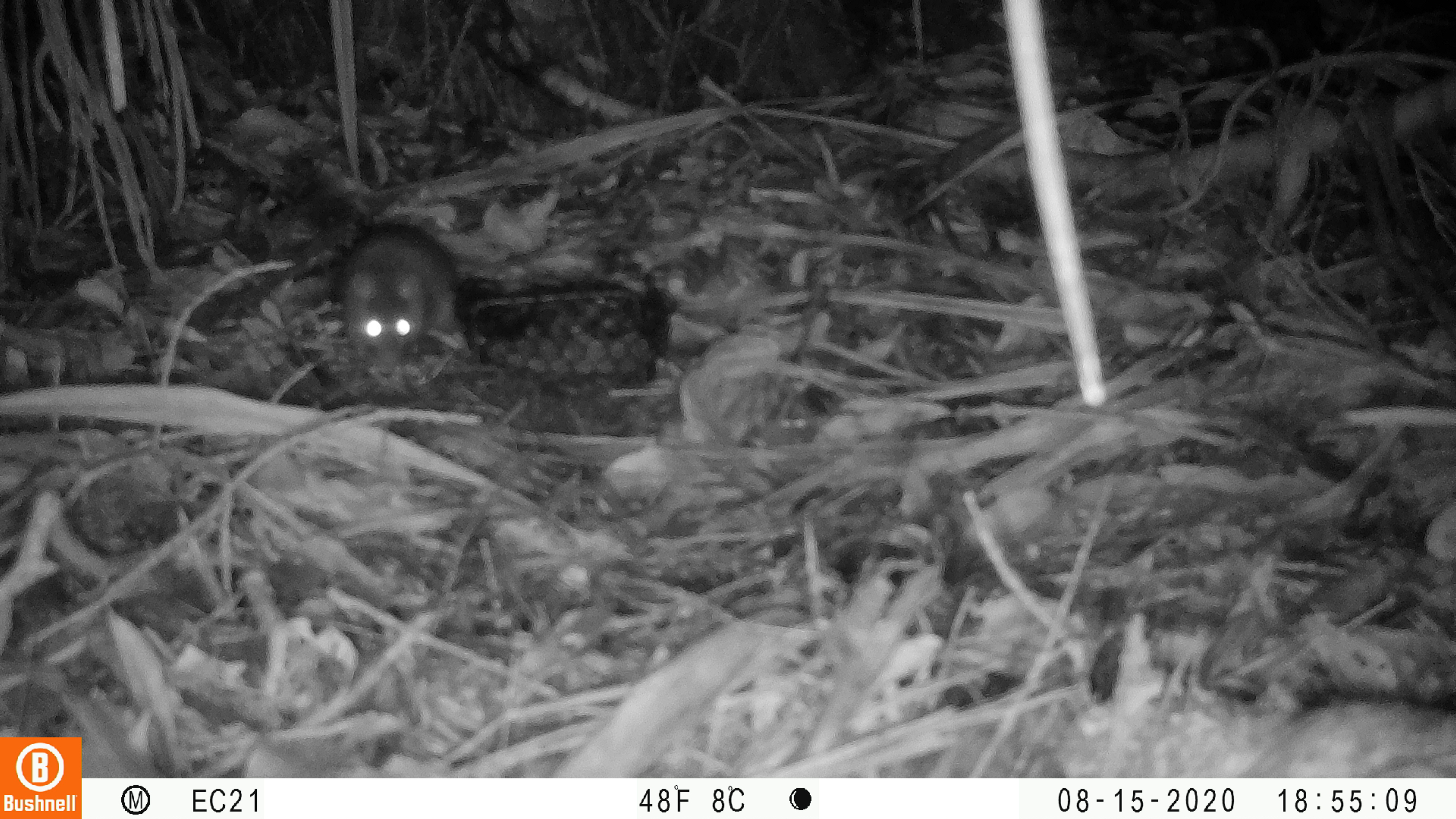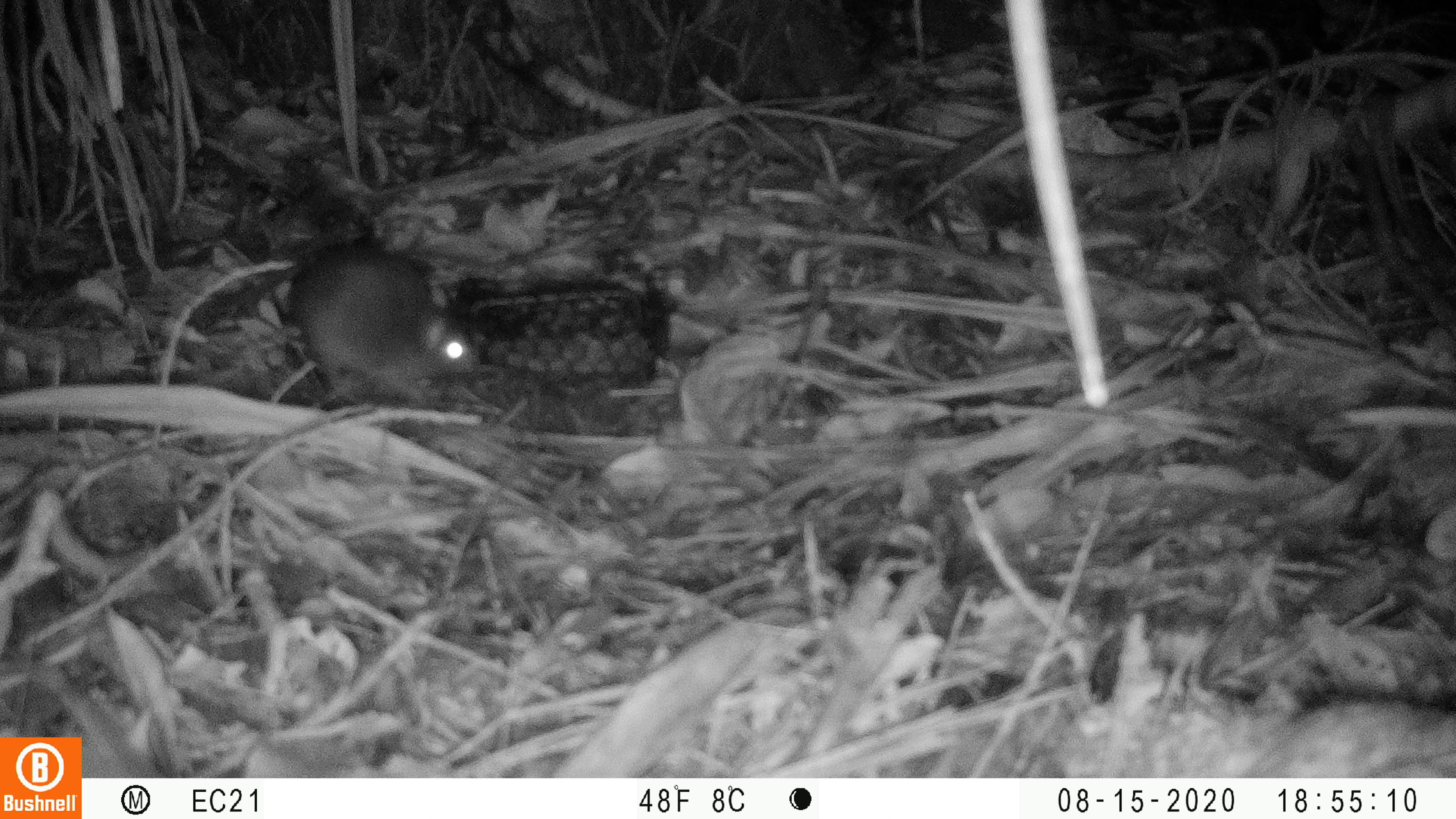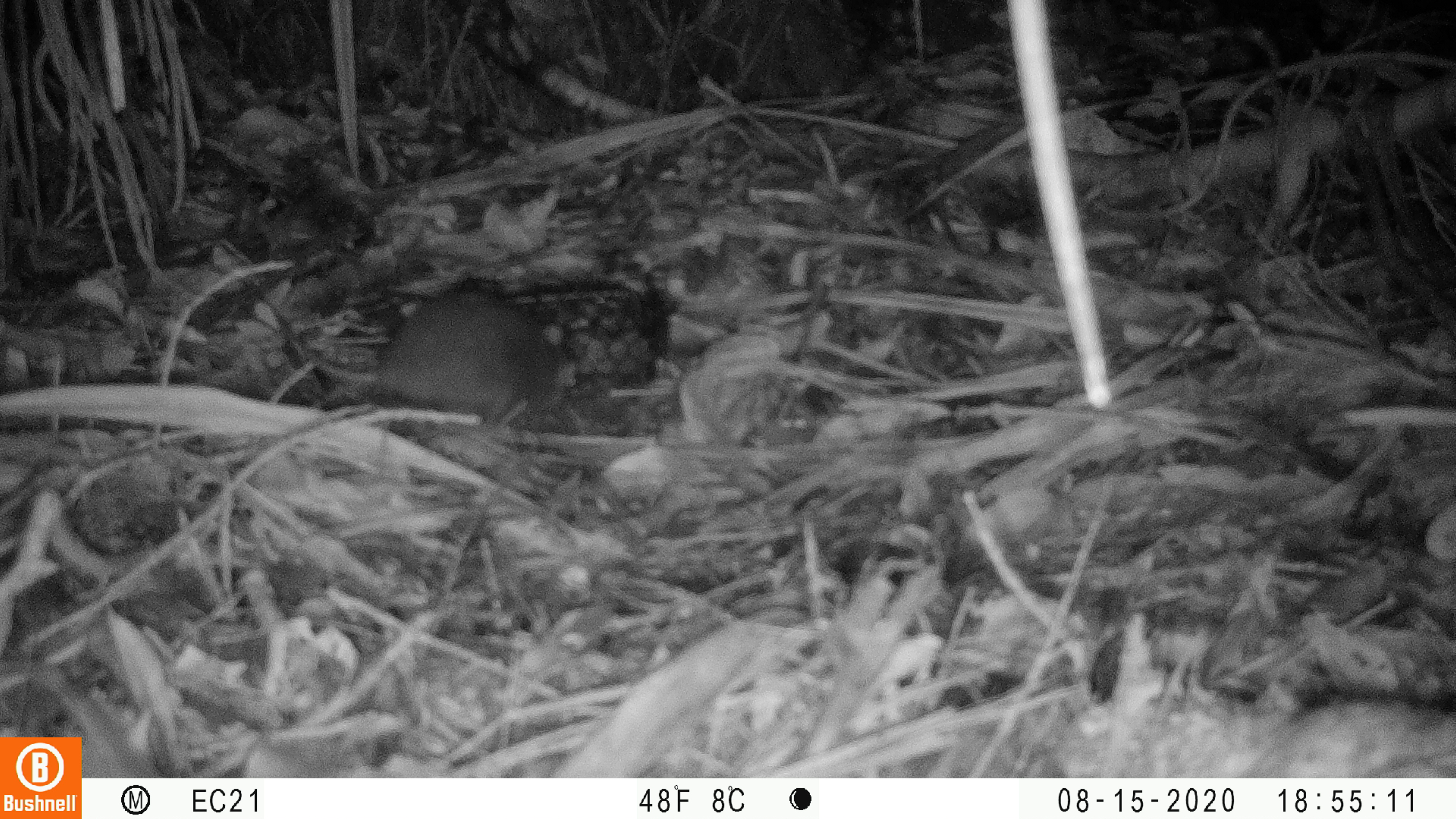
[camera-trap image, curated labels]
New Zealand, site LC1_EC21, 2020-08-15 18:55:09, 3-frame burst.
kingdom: Animalia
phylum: Chordata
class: Mammalia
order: Rodentia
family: Muridae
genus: Rattus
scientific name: Rattus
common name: rat